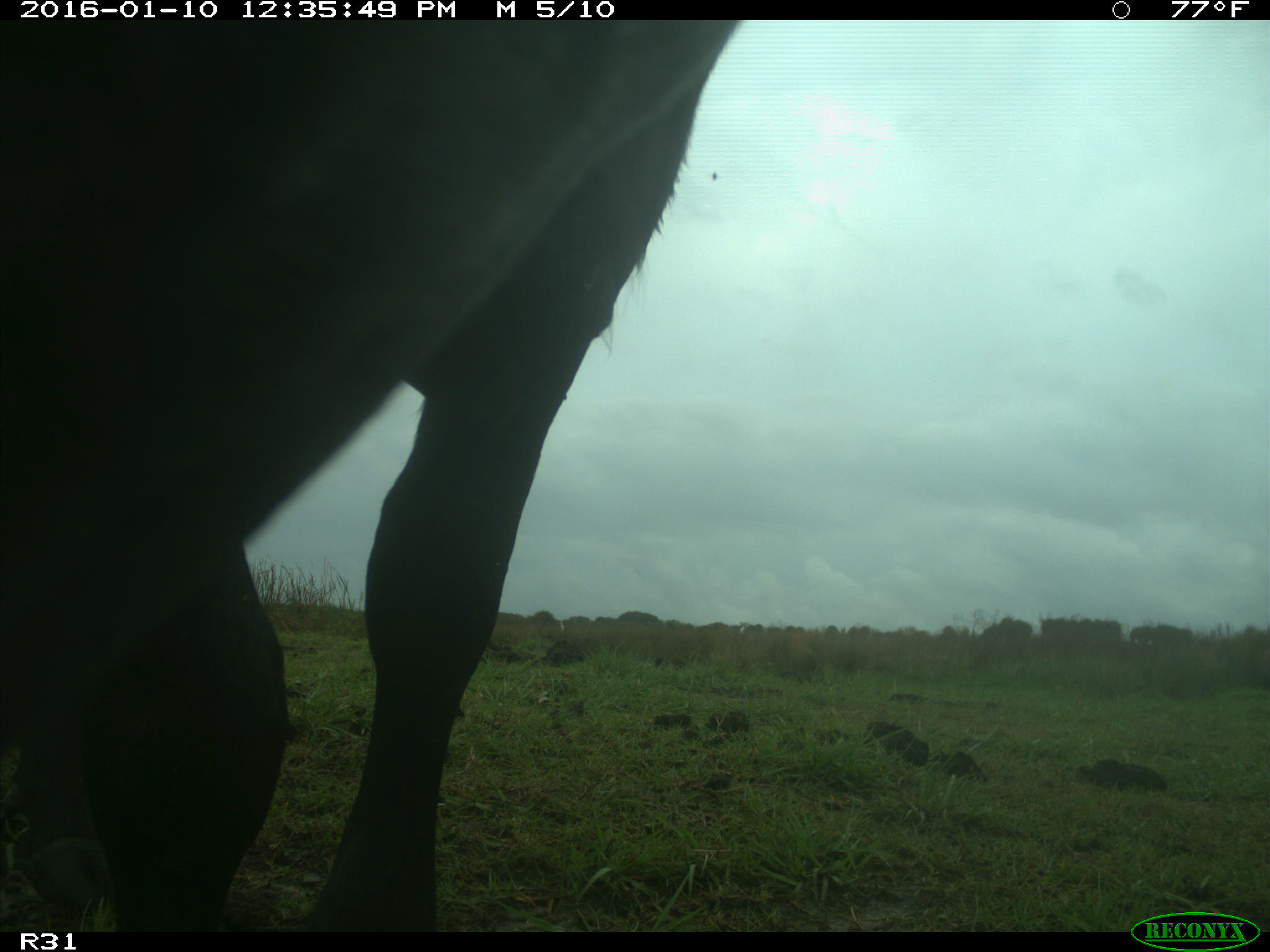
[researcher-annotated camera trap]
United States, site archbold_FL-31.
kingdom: Animalia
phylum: Chordata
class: Mammalia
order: Artiodactyla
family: Bovidae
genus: Bos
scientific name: Bos taurus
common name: domestic cow